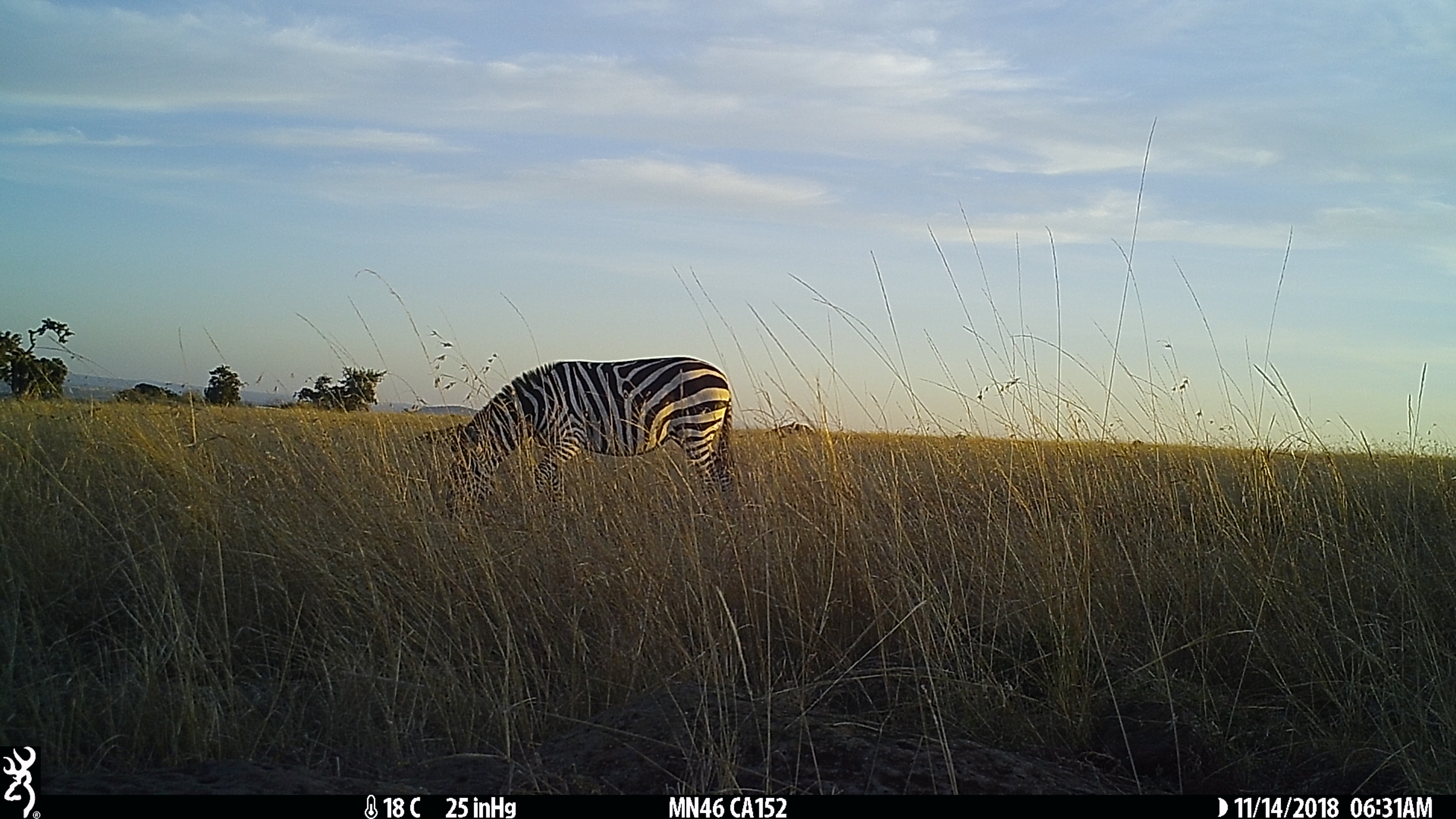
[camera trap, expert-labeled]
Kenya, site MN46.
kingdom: Animalia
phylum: Chordata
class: Mammalia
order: Perissodactyla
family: Equidae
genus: Equus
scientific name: Equus quagga burchellii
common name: burchell's zebra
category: zebra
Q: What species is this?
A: Zebra (burchell's zebra) (Equus quagga burchellii).